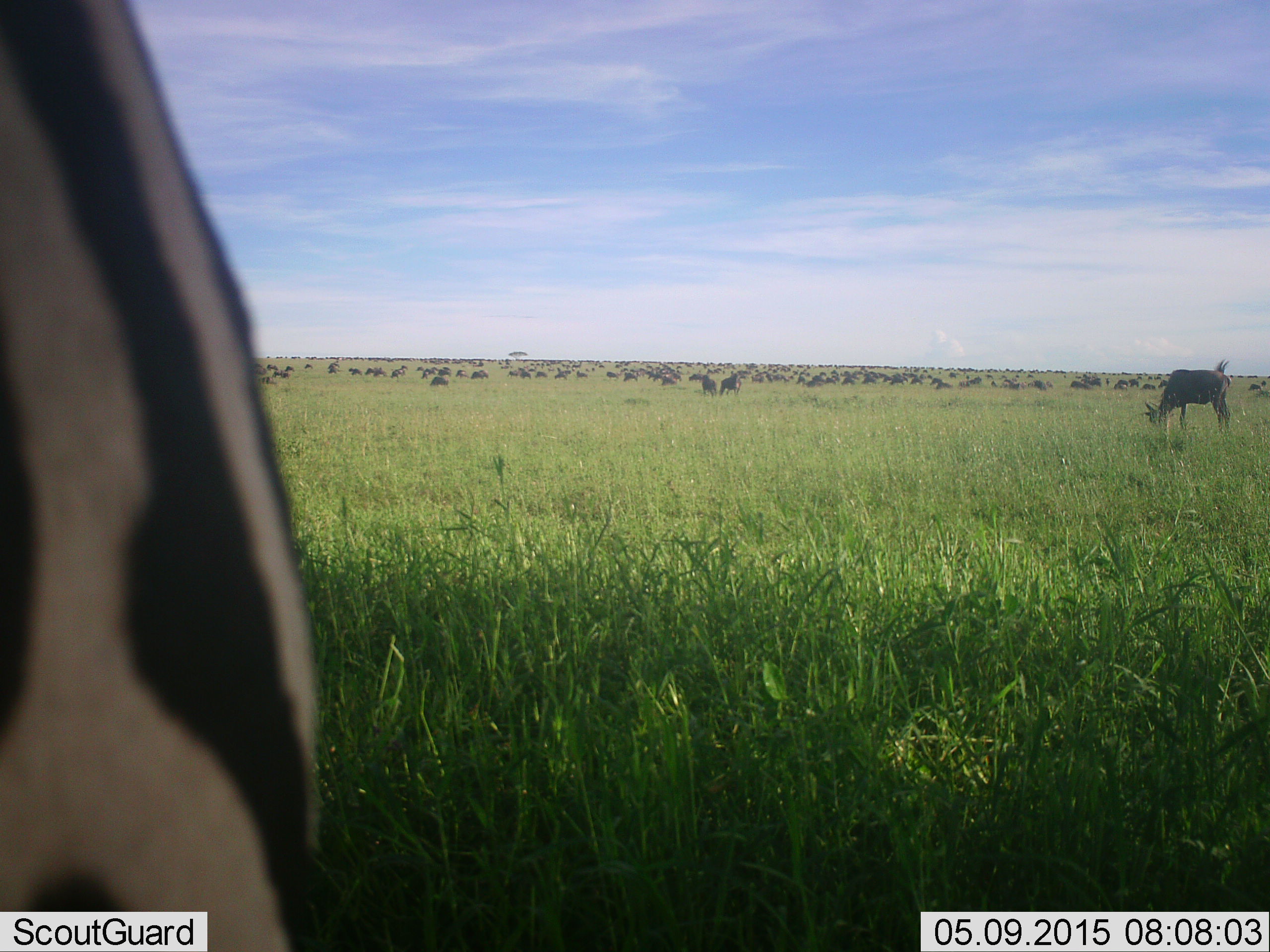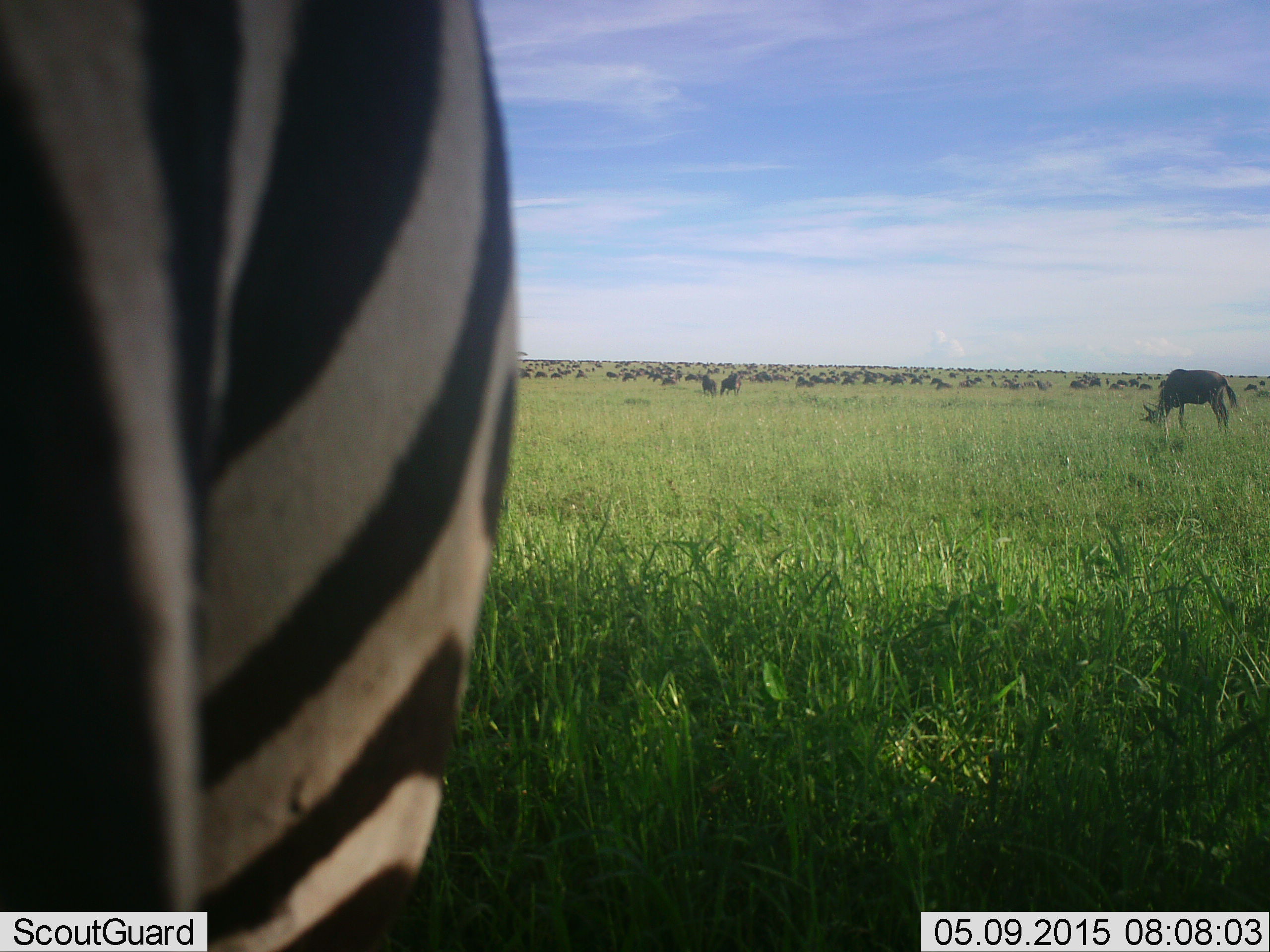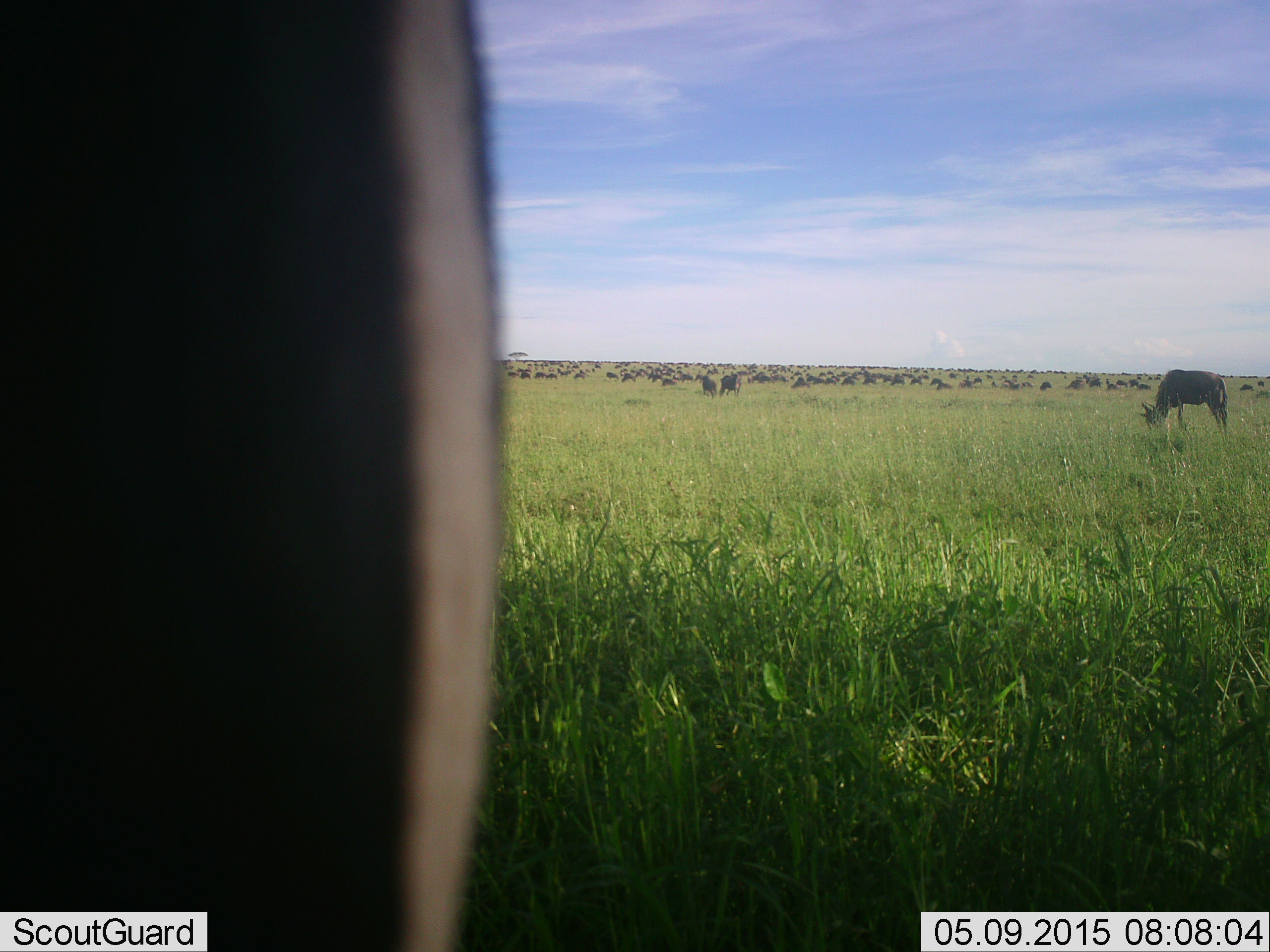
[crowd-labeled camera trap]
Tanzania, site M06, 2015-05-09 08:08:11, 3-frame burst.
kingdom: Animalia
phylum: Chordata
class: Mammalia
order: Artiodactyla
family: Bovidae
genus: Connochaetes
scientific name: Connochaetes taurinus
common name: blue wildebeest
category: wildebeest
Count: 51+.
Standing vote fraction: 60%.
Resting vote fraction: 10%.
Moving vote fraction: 40%.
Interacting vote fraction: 0%.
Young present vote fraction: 10%.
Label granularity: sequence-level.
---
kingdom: Animalia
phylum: Chordata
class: Mammalia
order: Perissodactyla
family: Equidae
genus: Equus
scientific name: Equus quagga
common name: plains zebra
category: zebra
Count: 1.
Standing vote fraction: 93%.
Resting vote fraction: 0%.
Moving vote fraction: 0%.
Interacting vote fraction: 0%.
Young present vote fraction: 0%.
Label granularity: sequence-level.